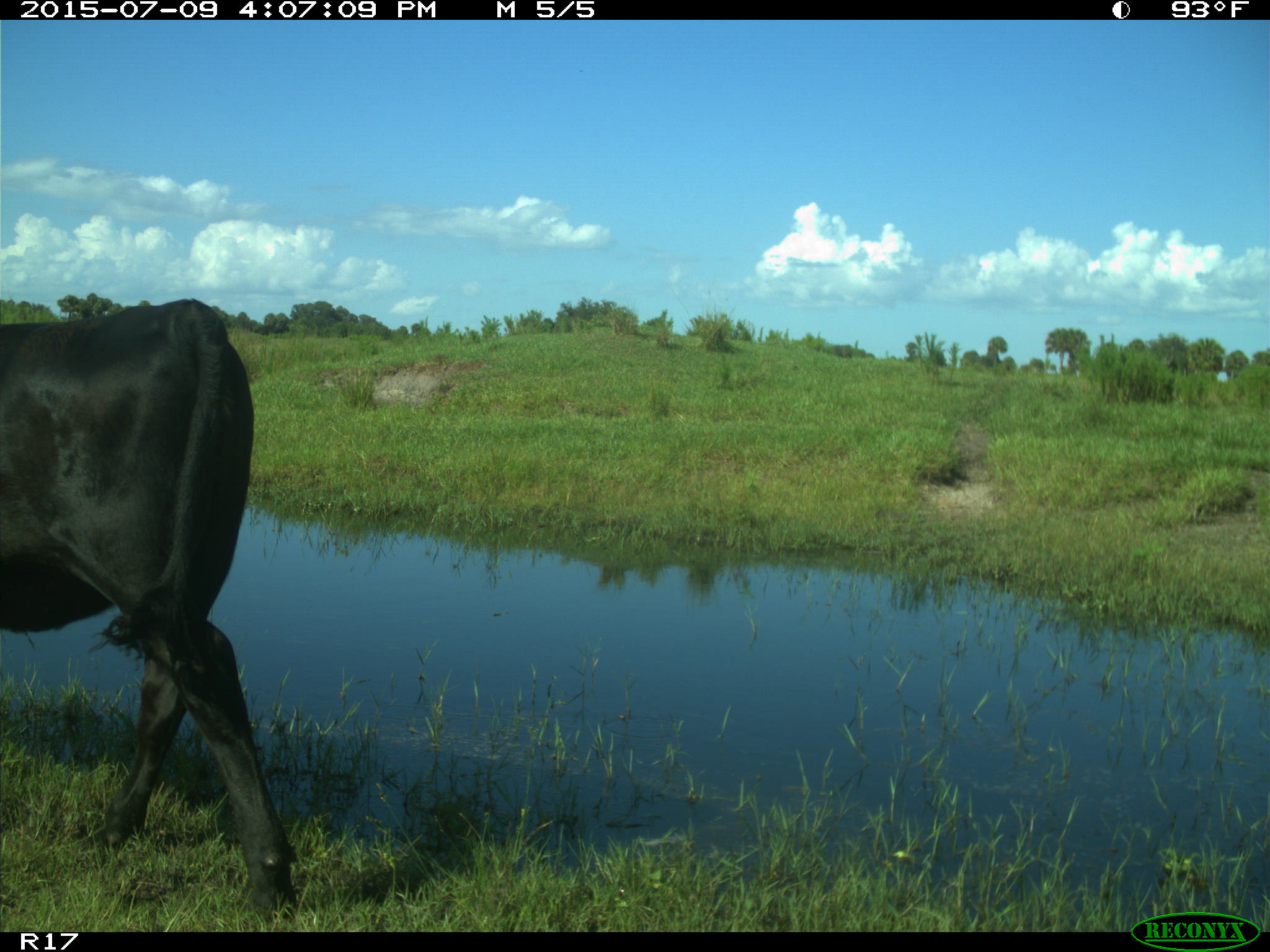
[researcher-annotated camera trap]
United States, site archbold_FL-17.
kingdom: Animalia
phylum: Chordata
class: Mammalia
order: Artiodactyla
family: Bovidae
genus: Bos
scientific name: Bos taurus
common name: domestic cow